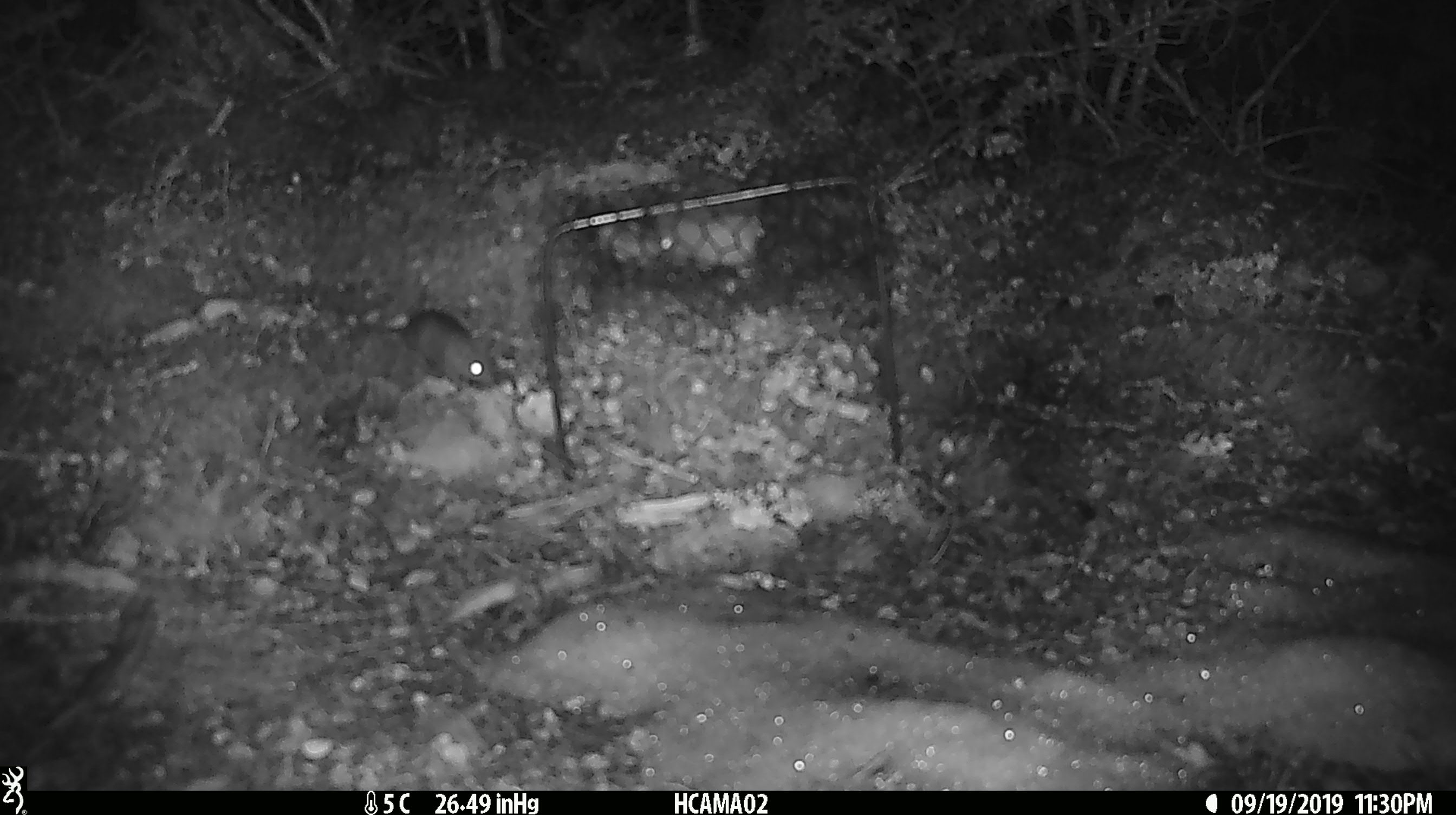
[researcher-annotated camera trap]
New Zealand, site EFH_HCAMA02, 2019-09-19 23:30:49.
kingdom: Animalia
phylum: Chordata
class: Mammalia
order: Rodentia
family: Muridae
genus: Mus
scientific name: Mus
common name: mouse